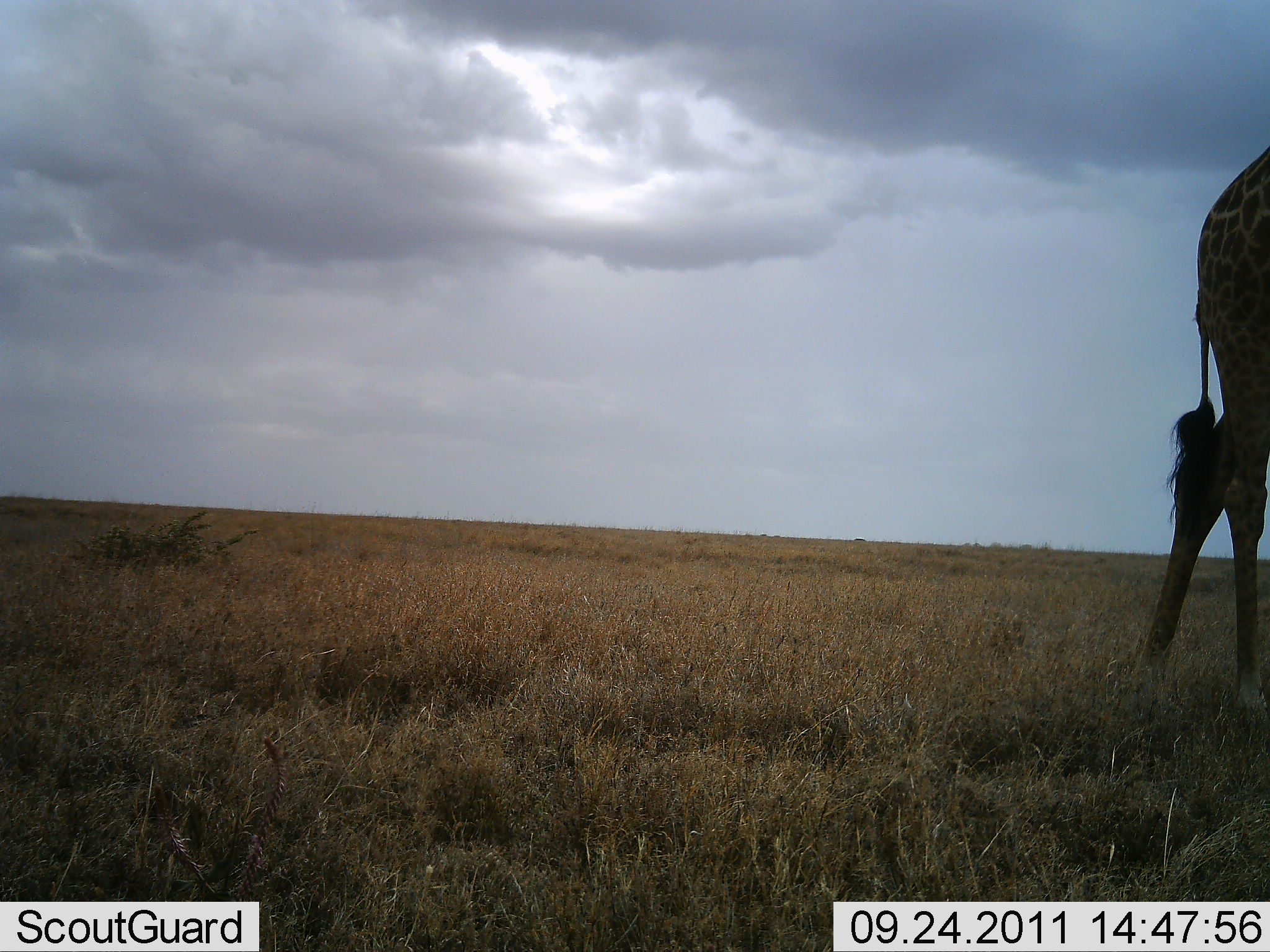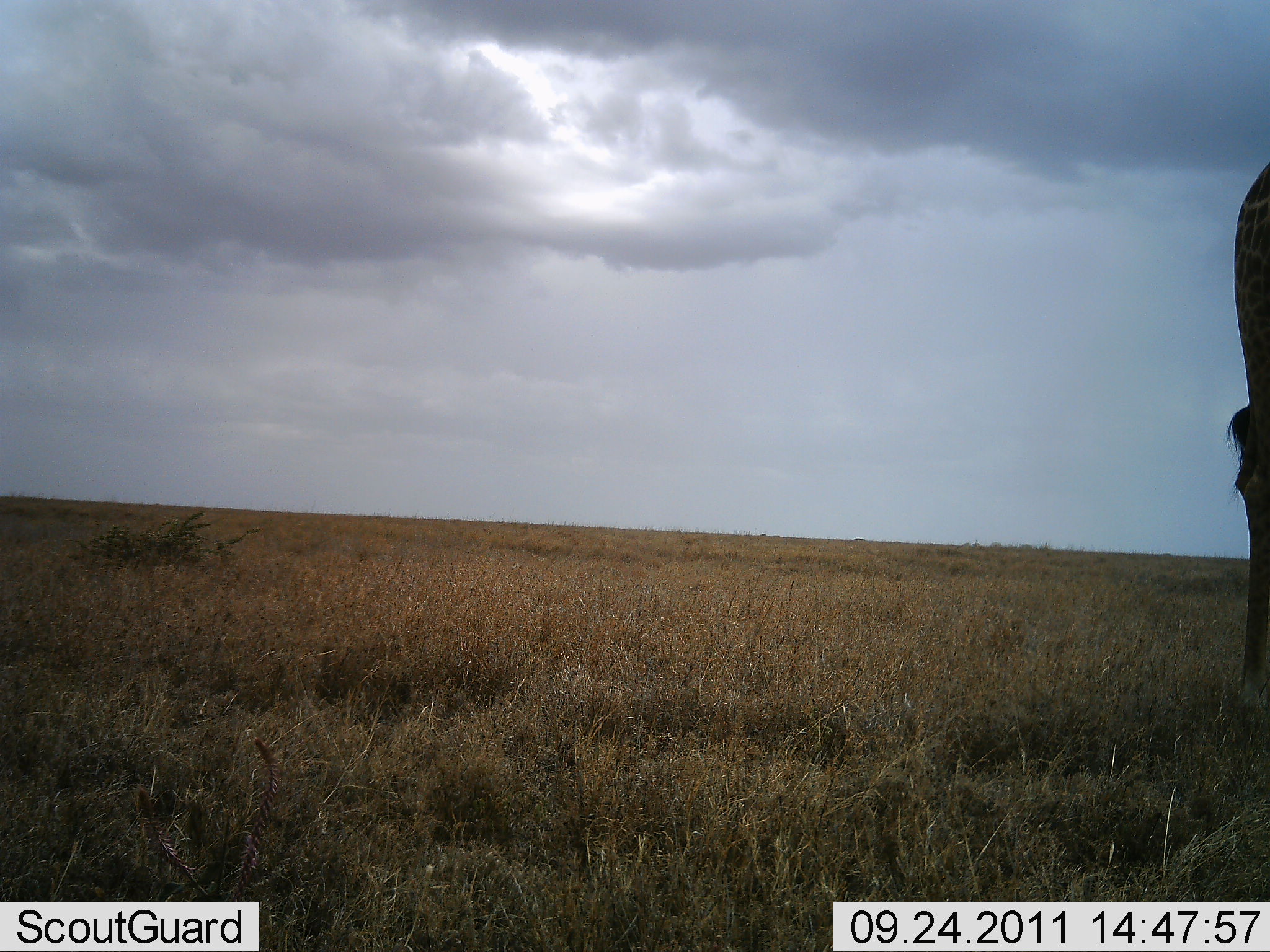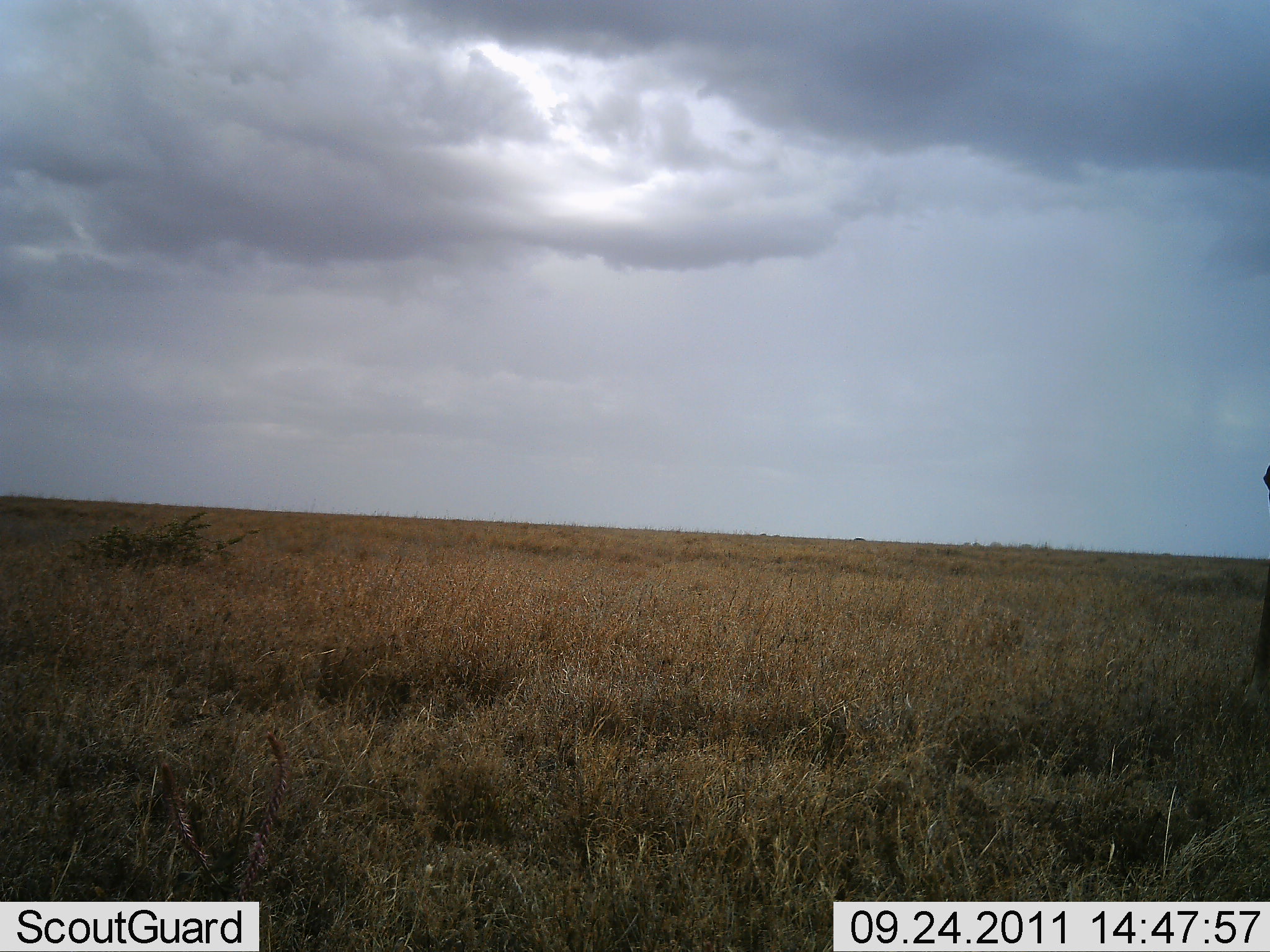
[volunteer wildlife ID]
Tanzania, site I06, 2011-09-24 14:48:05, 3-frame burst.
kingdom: Animalia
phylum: Chordata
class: Mammalia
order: Artiodactyla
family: Giraffidae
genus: Giraffa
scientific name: Giraffa camelopardalis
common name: giraffe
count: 1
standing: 20%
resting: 0%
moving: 80%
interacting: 0%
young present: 0%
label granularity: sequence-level